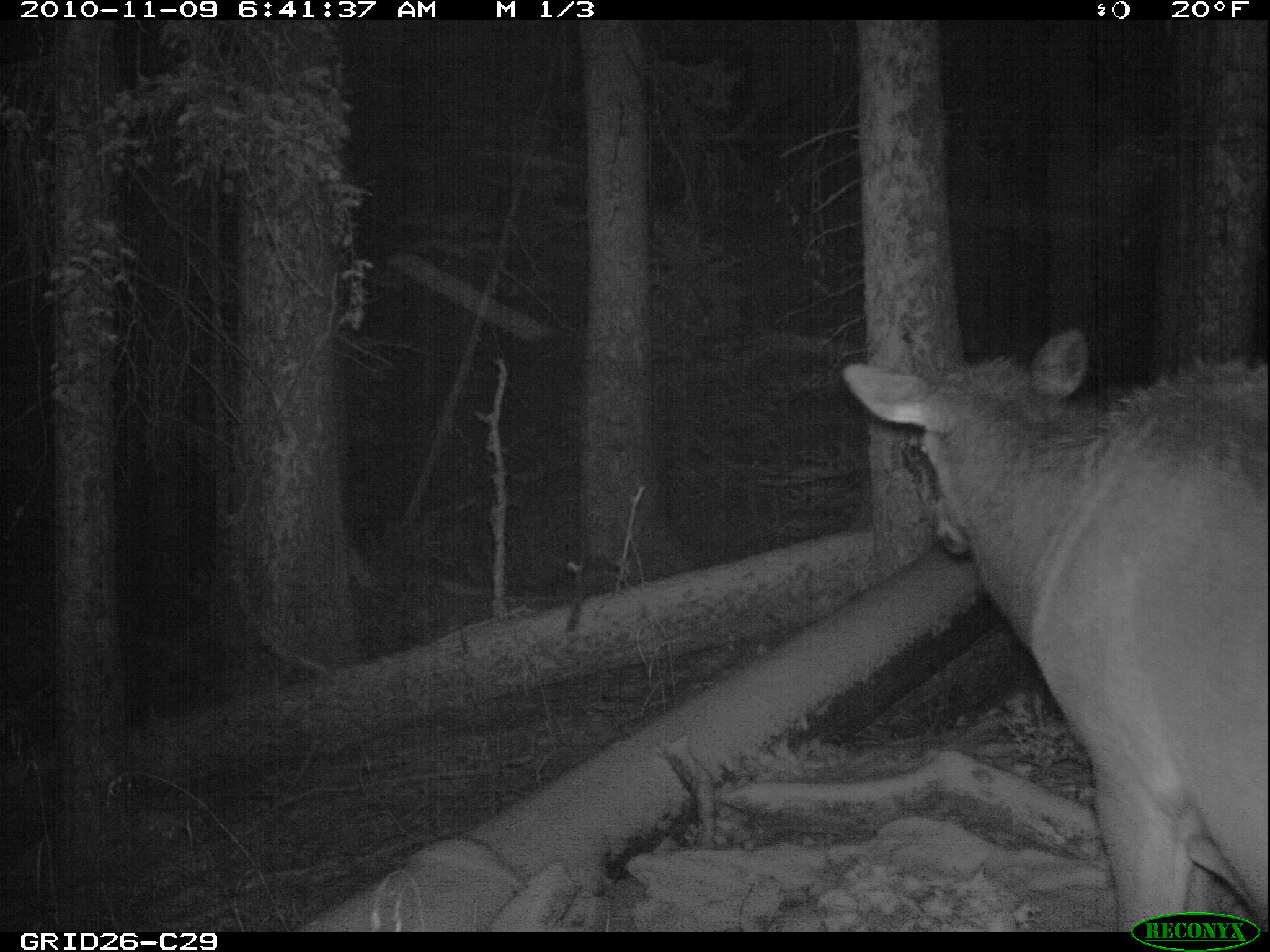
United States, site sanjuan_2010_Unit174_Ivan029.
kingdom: Animalia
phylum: Chordata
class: Mammalia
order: Artiodactyla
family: Cervidae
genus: Cervus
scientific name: Cervus elaphus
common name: red deer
Cervus elaphus (red deer).